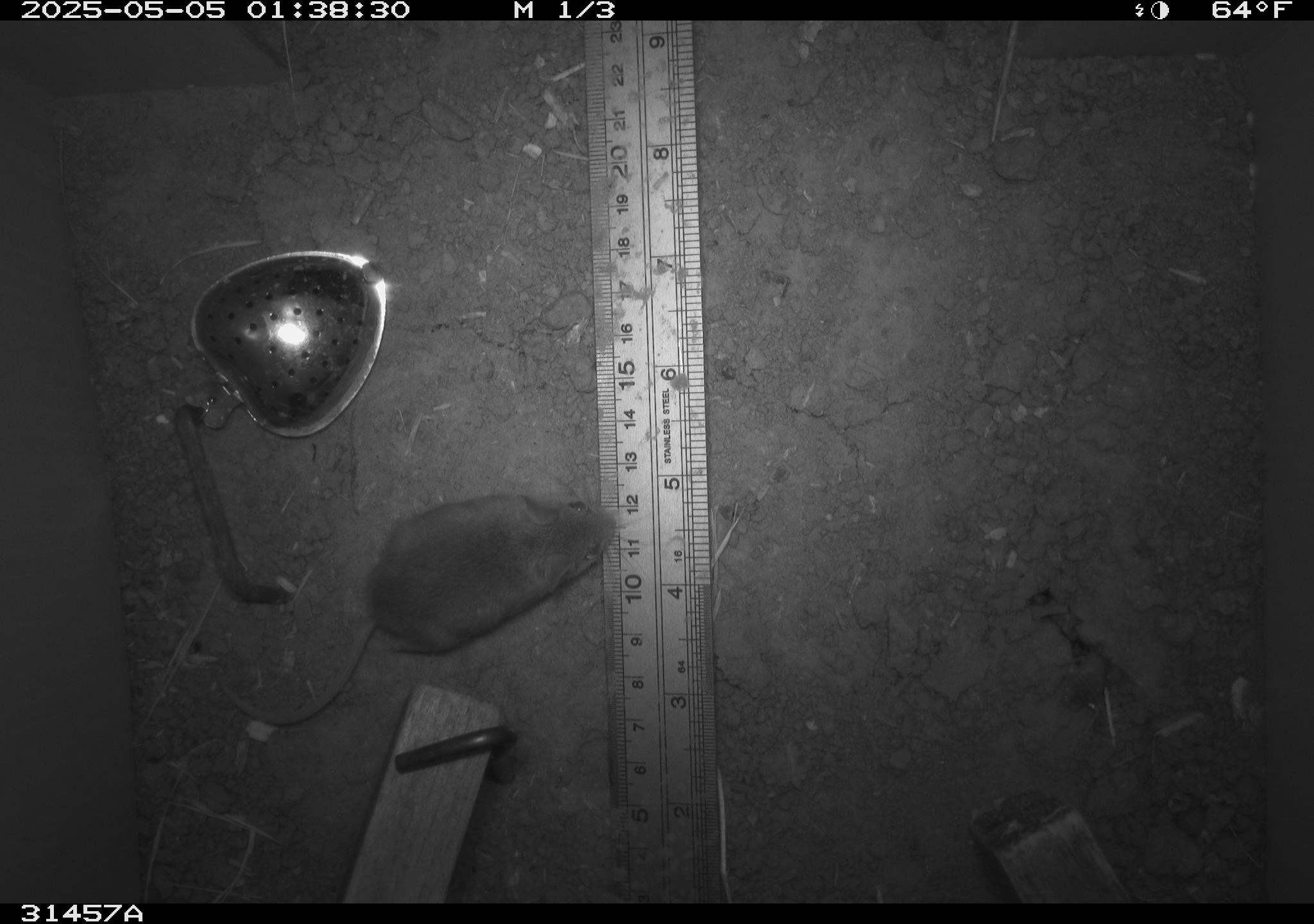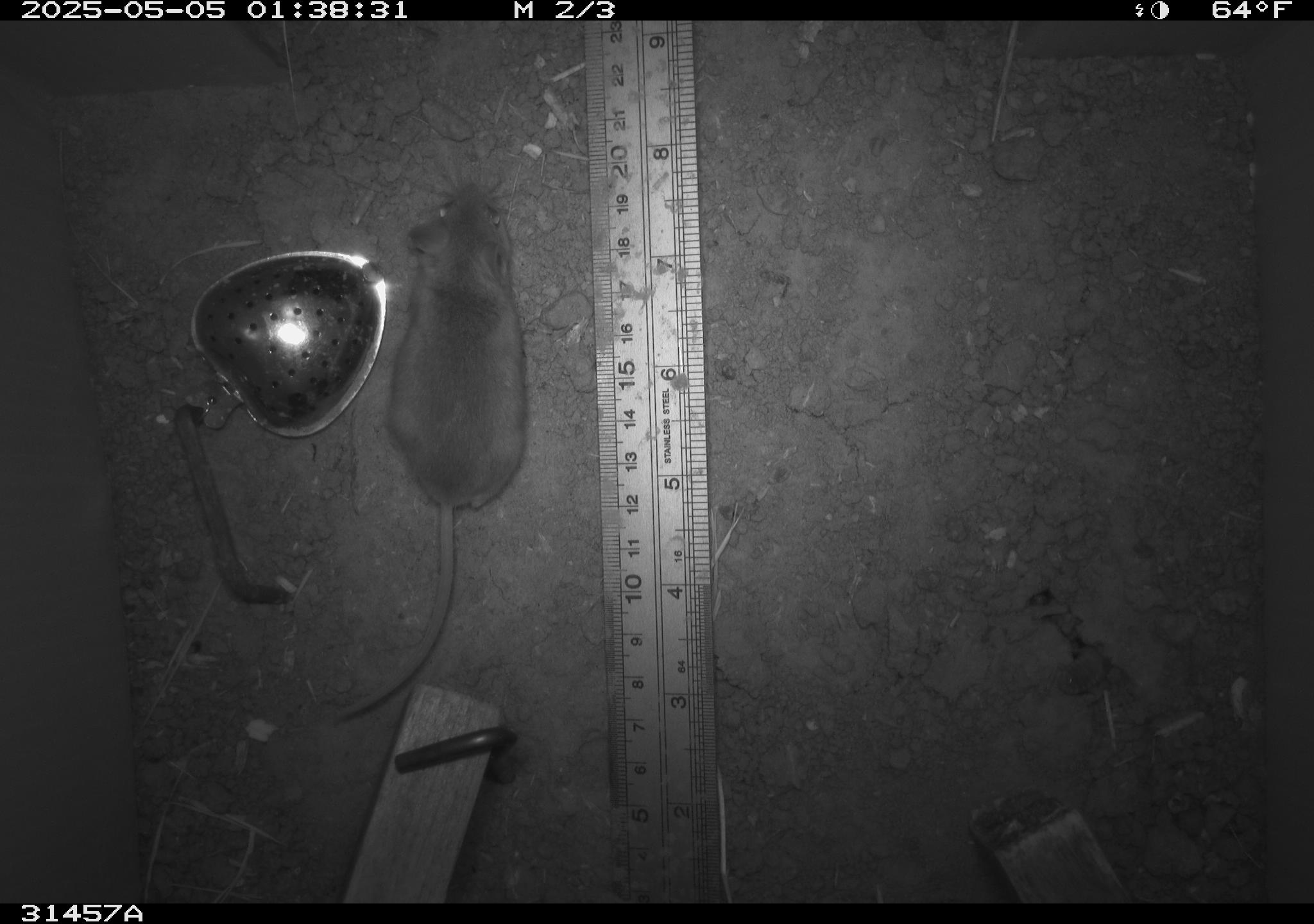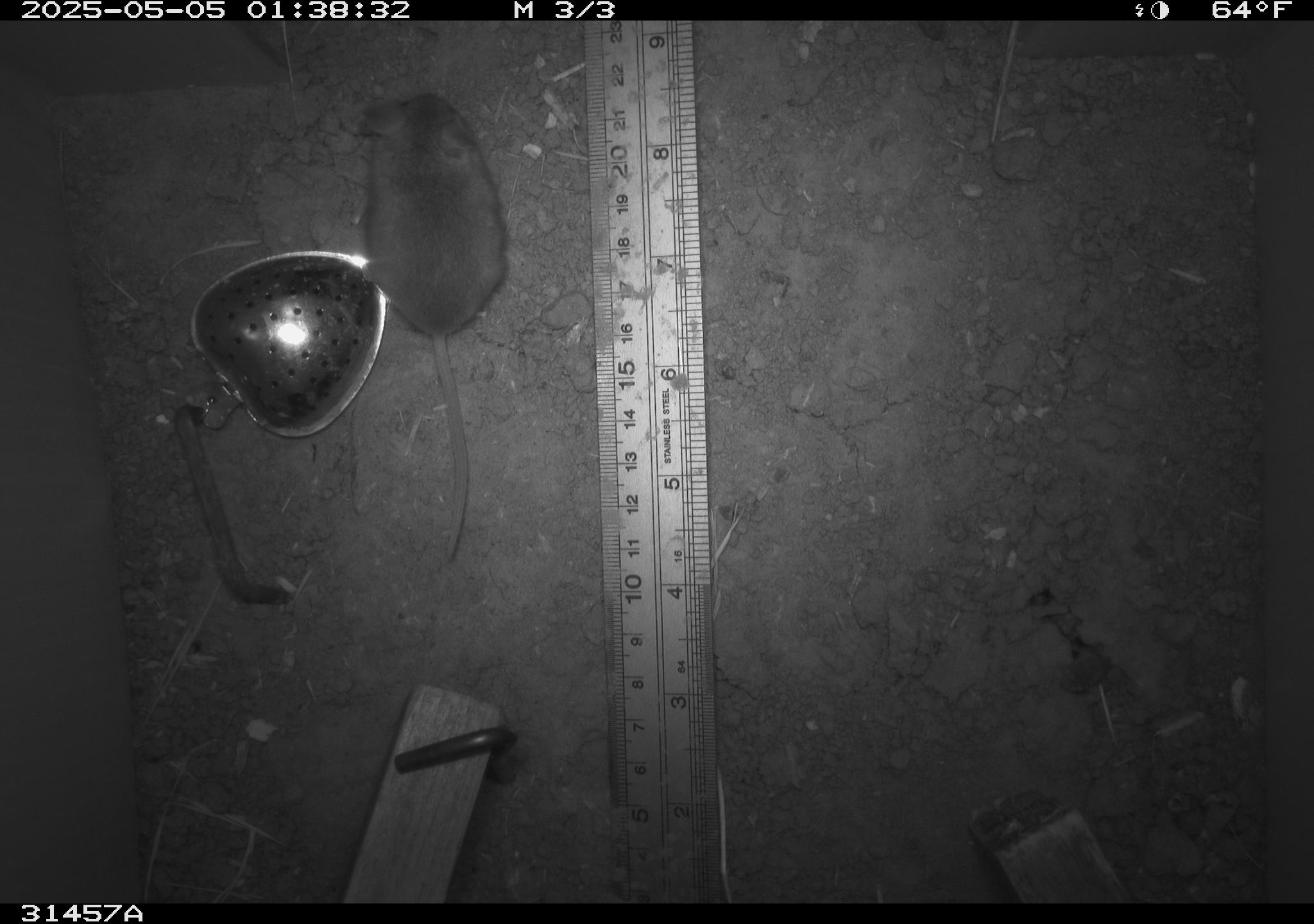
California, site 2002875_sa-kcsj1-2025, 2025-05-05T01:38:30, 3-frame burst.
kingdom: Animalia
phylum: Chordata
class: Mammalia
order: Rodentia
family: Muridae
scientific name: Muridae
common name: murids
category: muridae family